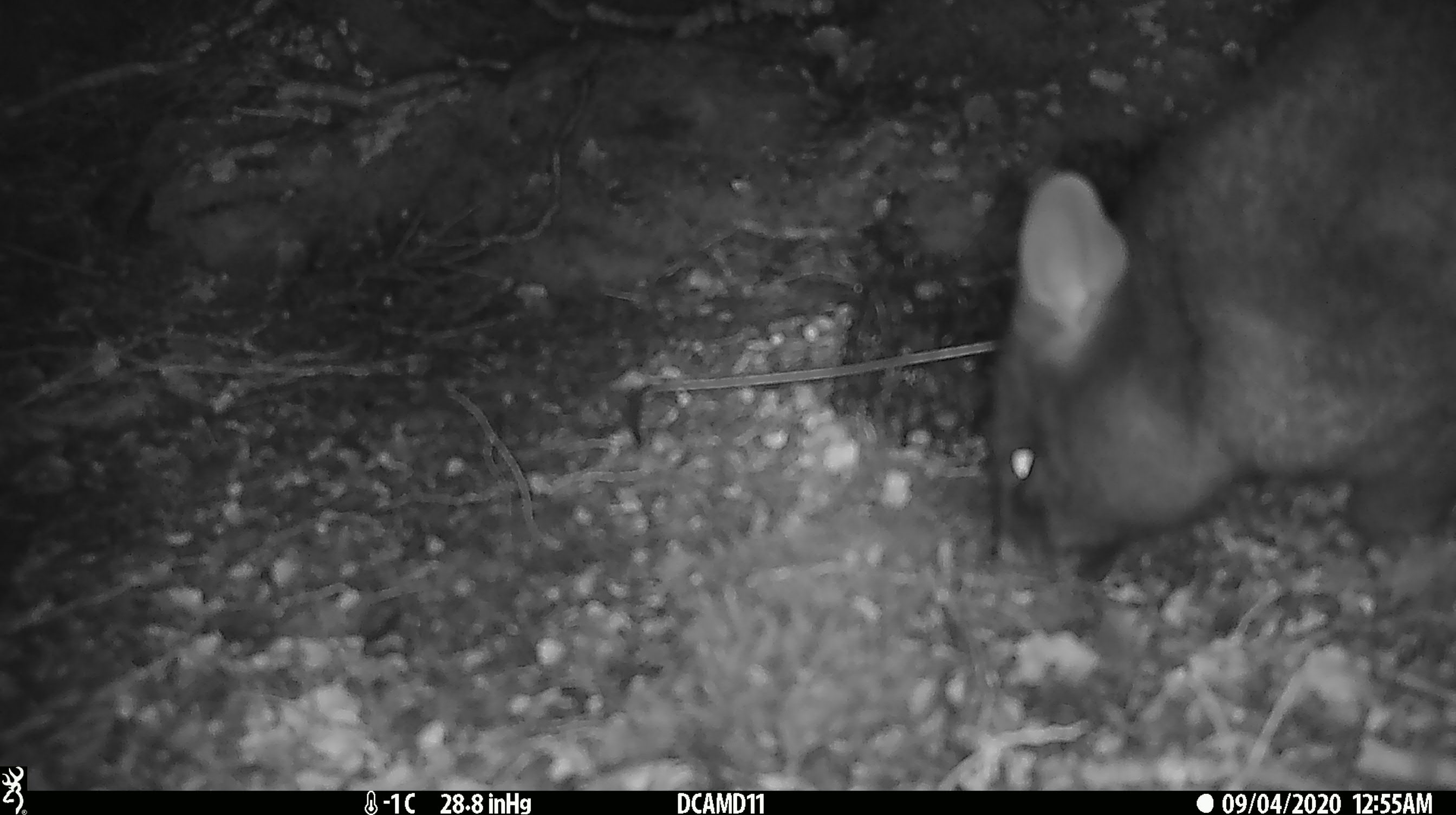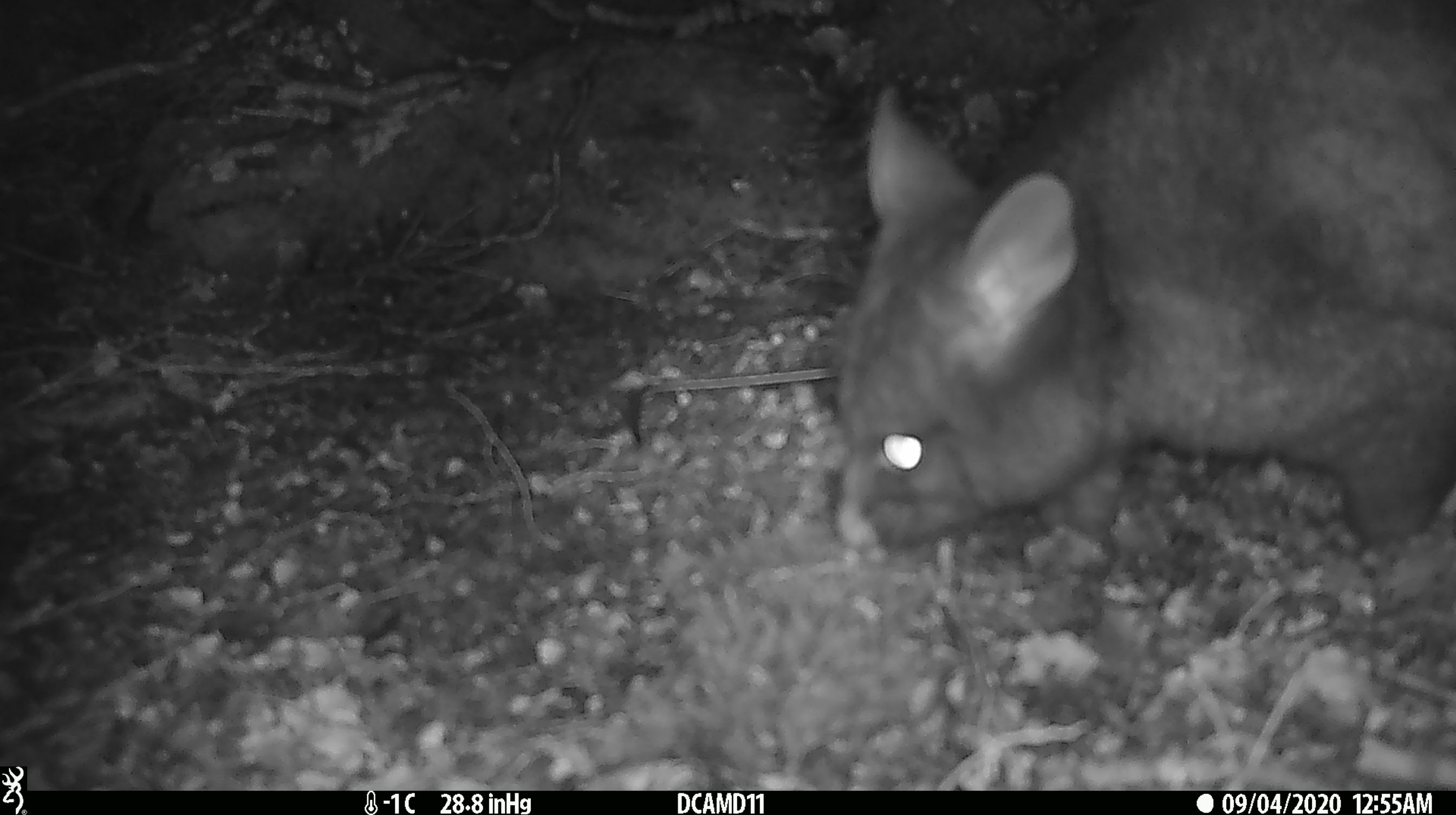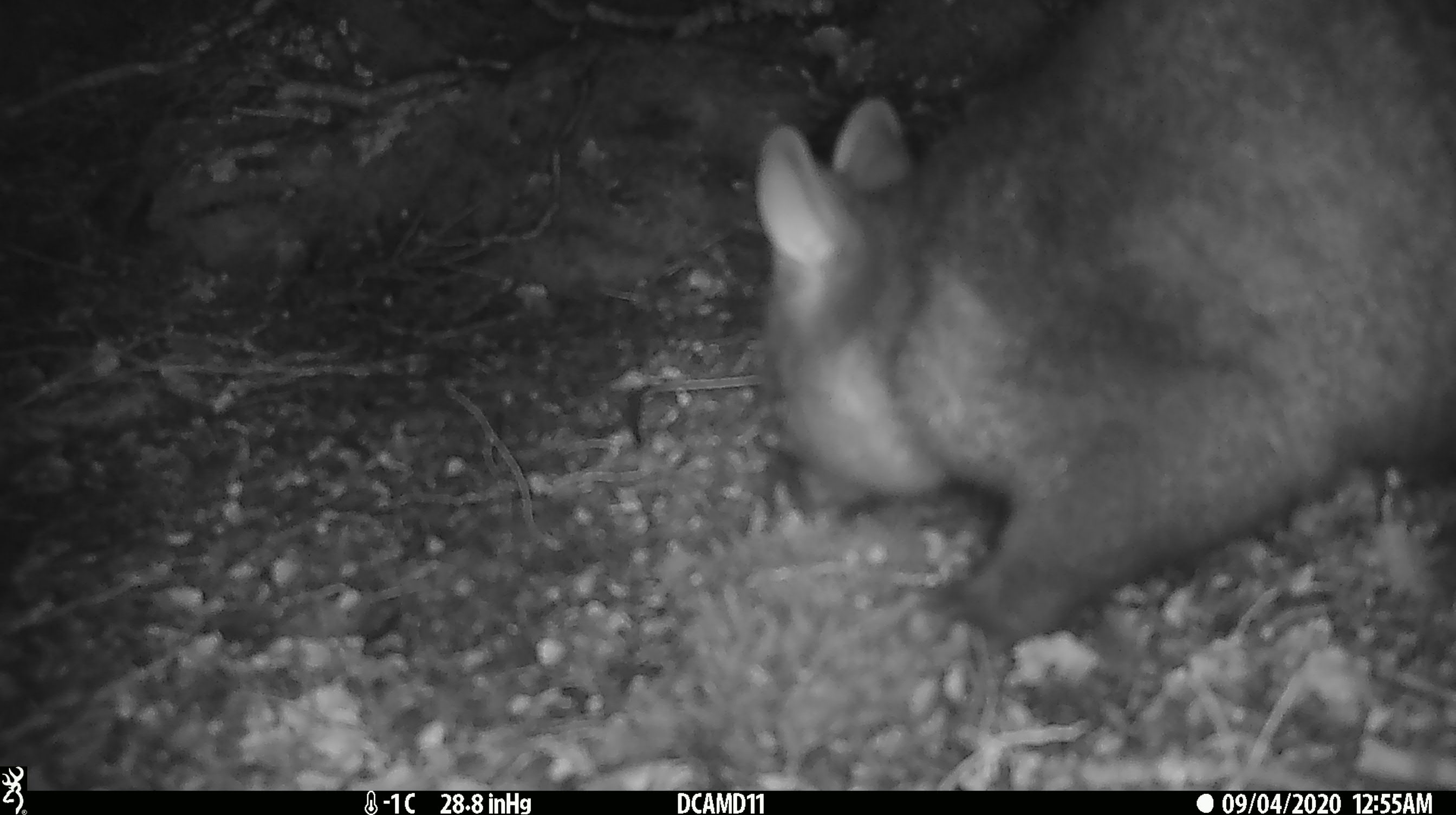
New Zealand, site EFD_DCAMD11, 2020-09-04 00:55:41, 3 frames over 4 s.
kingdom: Animalia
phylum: Chordata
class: Mammalia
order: Diprotodontia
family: Phalangeridae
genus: Trichosurus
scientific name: Trichosurus vulpecula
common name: common brushtail possum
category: possum